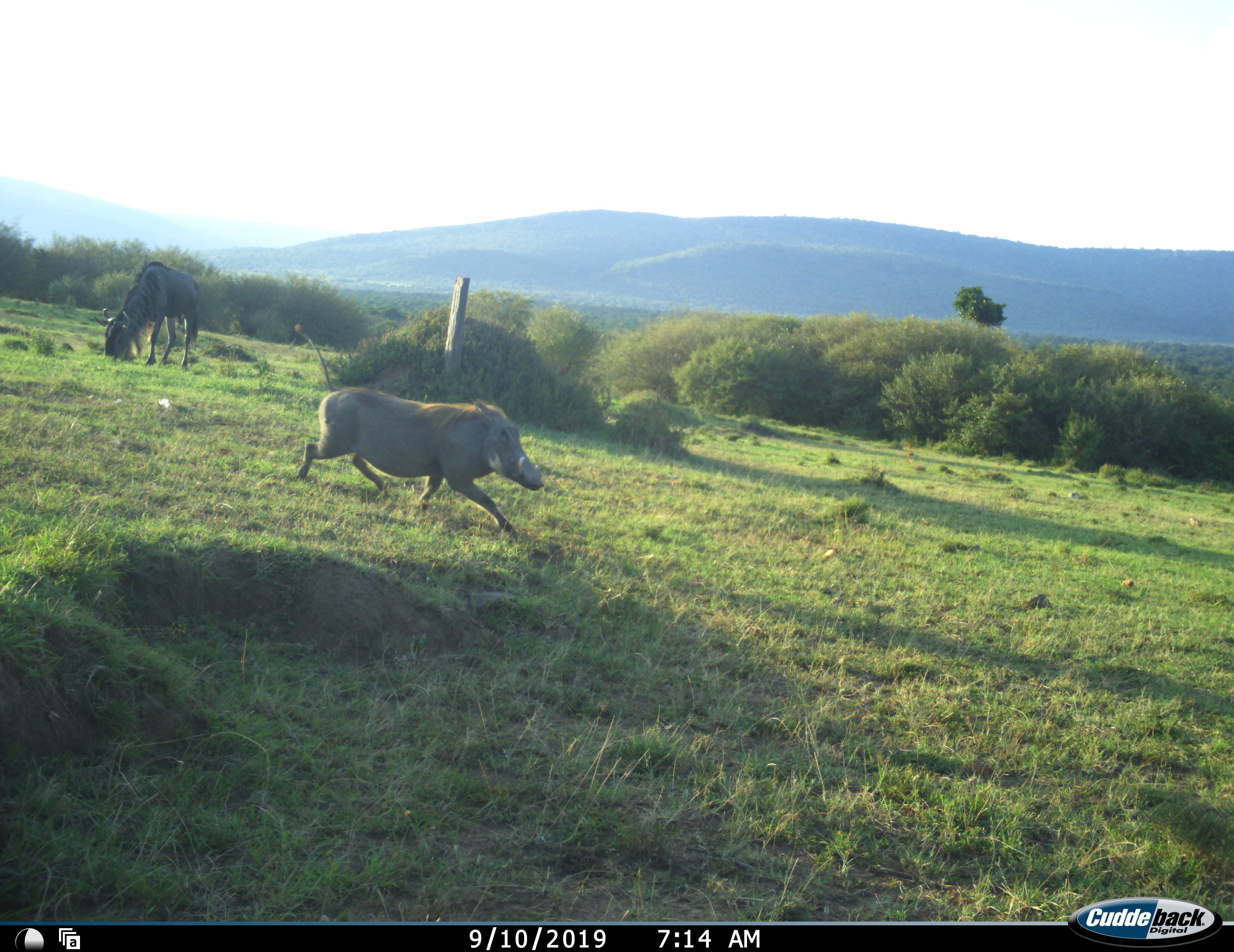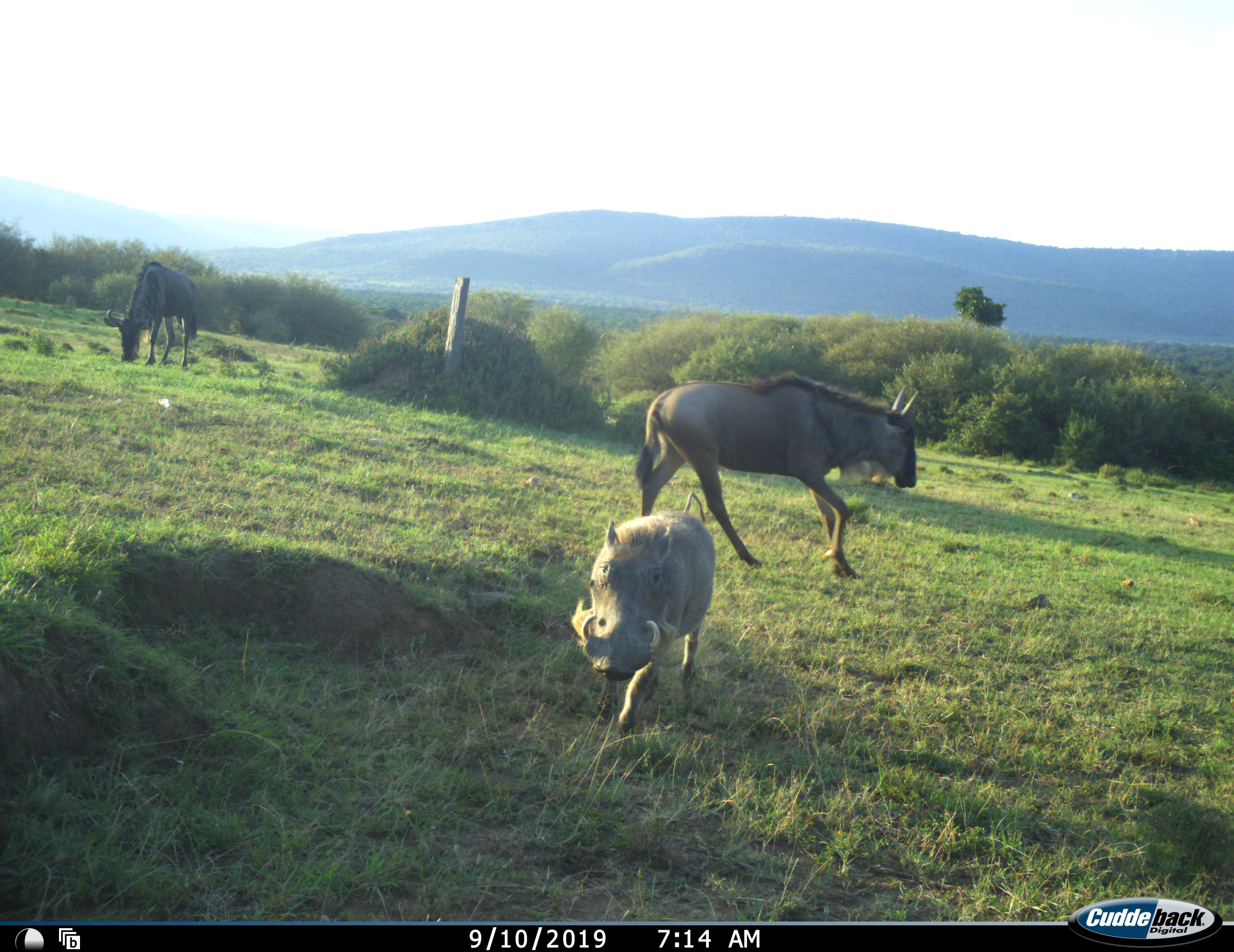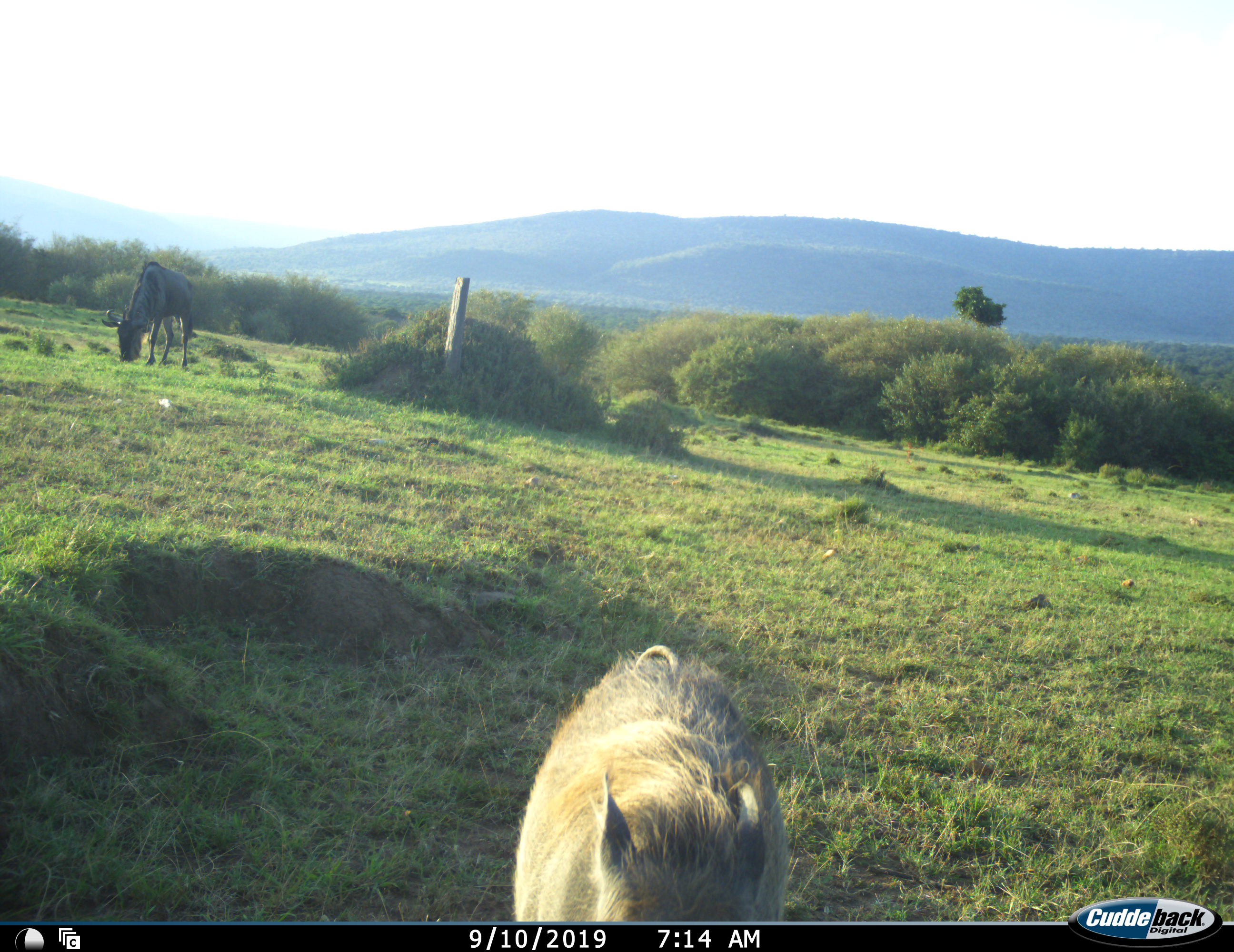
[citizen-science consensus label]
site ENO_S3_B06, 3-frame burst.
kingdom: Animalia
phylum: Chordata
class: Mammalia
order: Artiodactyla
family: Suidae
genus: Phacochoerus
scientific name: Phacochoerus africanus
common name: warthog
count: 1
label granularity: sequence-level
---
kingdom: Animalia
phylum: Chordata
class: Mammalia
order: Artiodactyla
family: Bovidae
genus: Connochaetes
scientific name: Connochaetes taurinus taurinus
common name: blue wildebeest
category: wildebeestblue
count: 2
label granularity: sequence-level